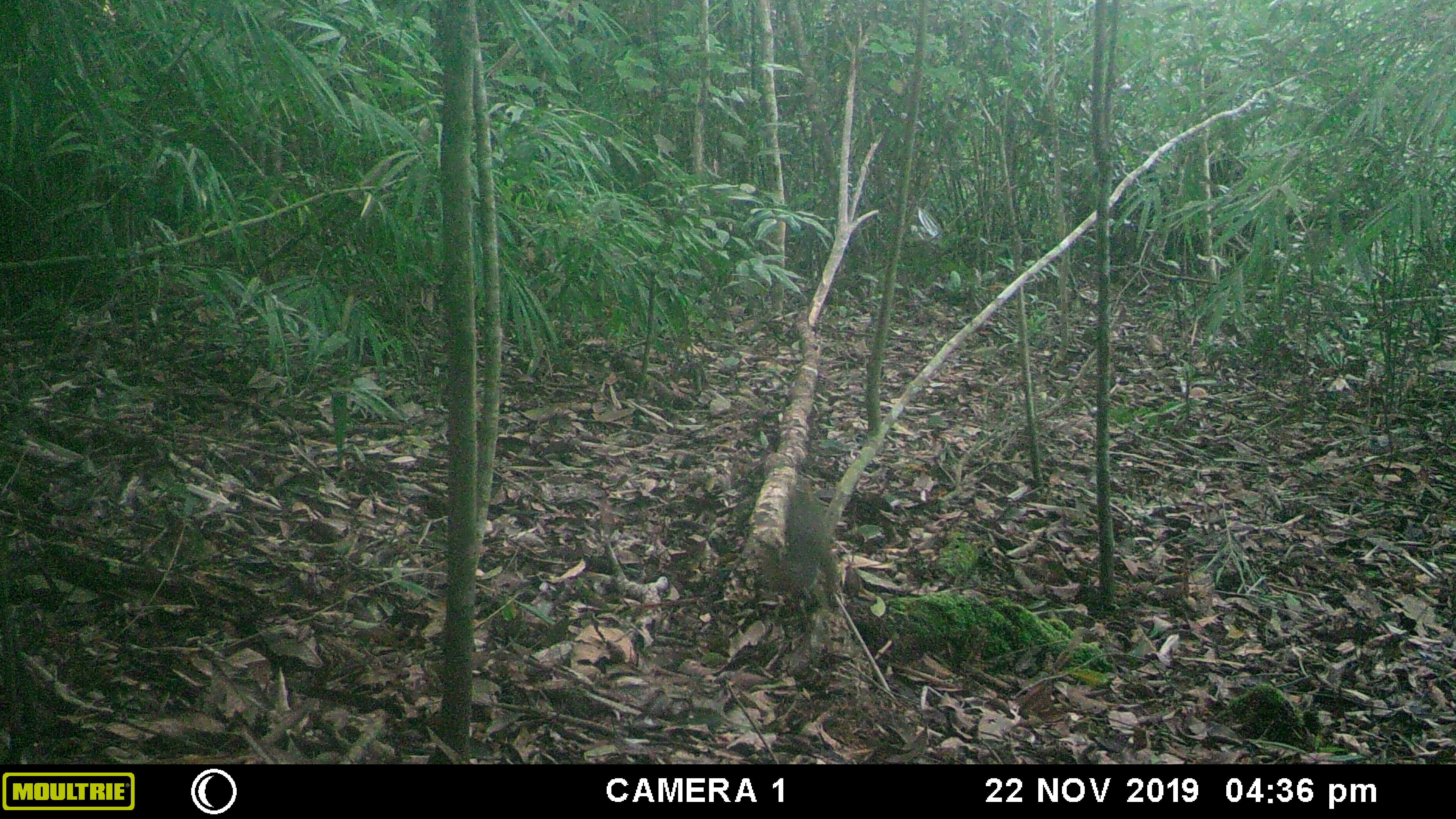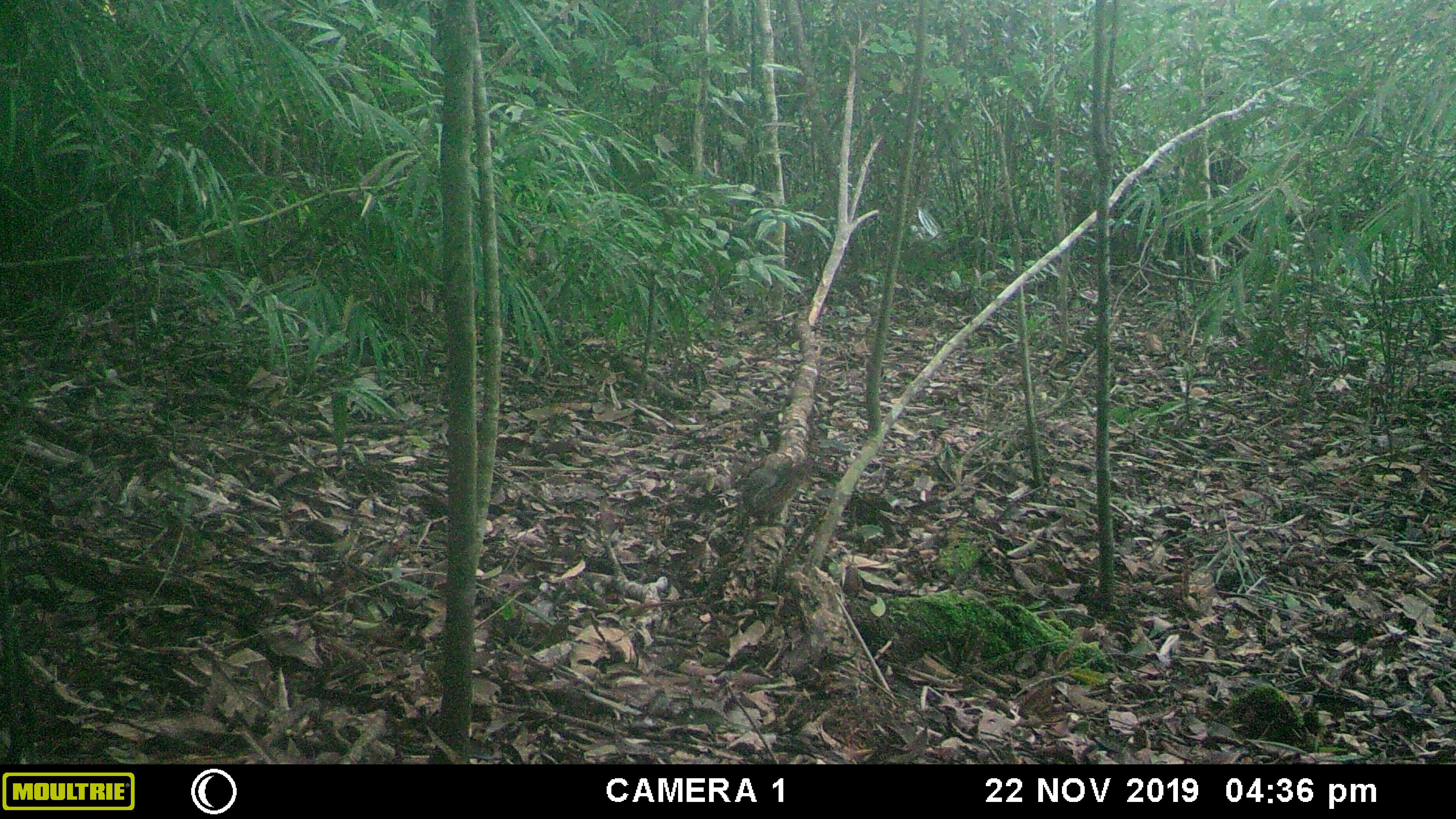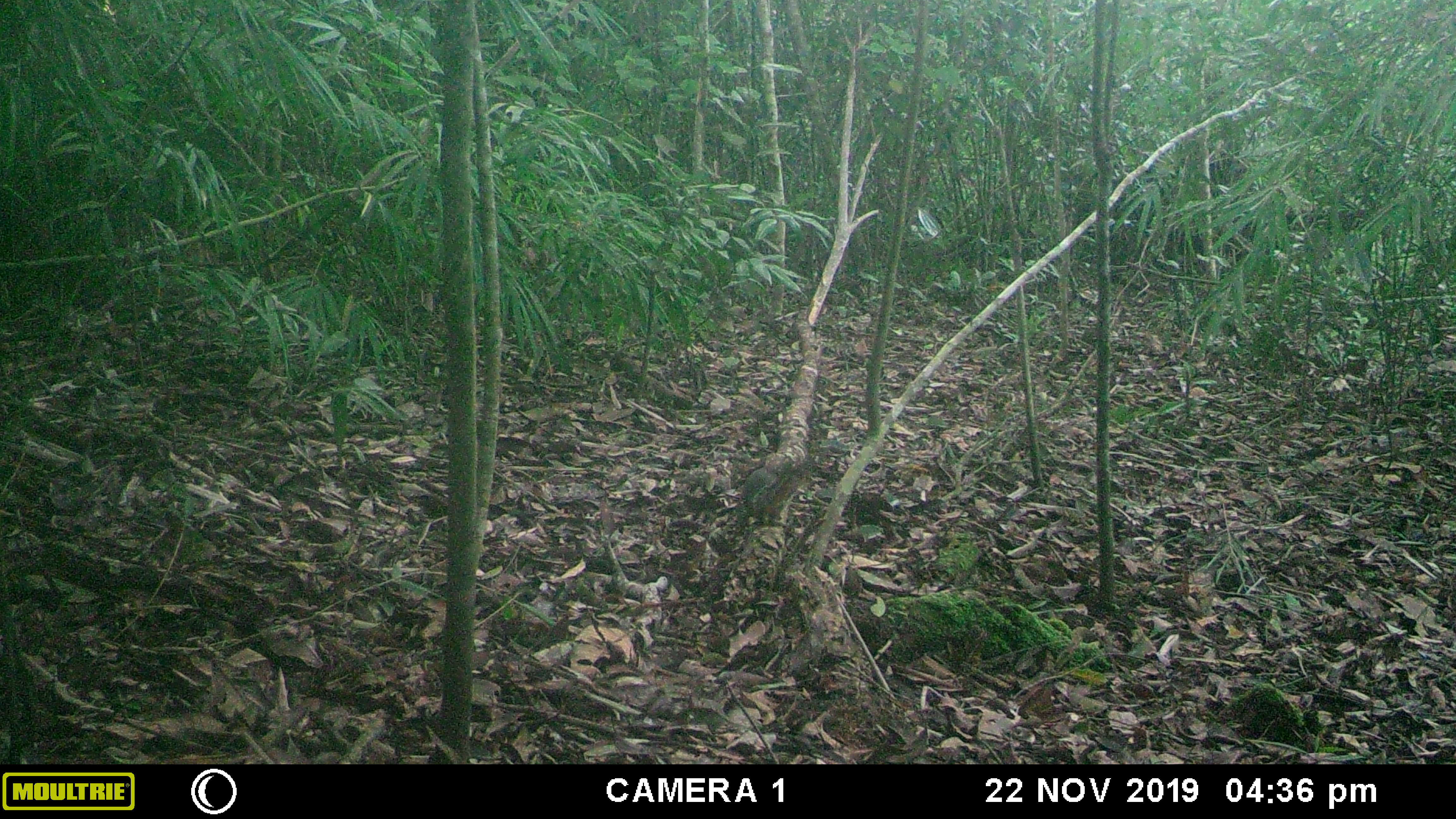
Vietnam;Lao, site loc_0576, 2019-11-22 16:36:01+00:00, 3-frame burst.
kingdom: Animalia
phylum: Chordata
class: Mammalia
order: Rodentia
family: Sciuridae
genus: Dremomys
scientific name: Dremomys rufigenis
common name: red-cheeked squirrel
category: red cheeked squirrel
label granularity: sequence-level